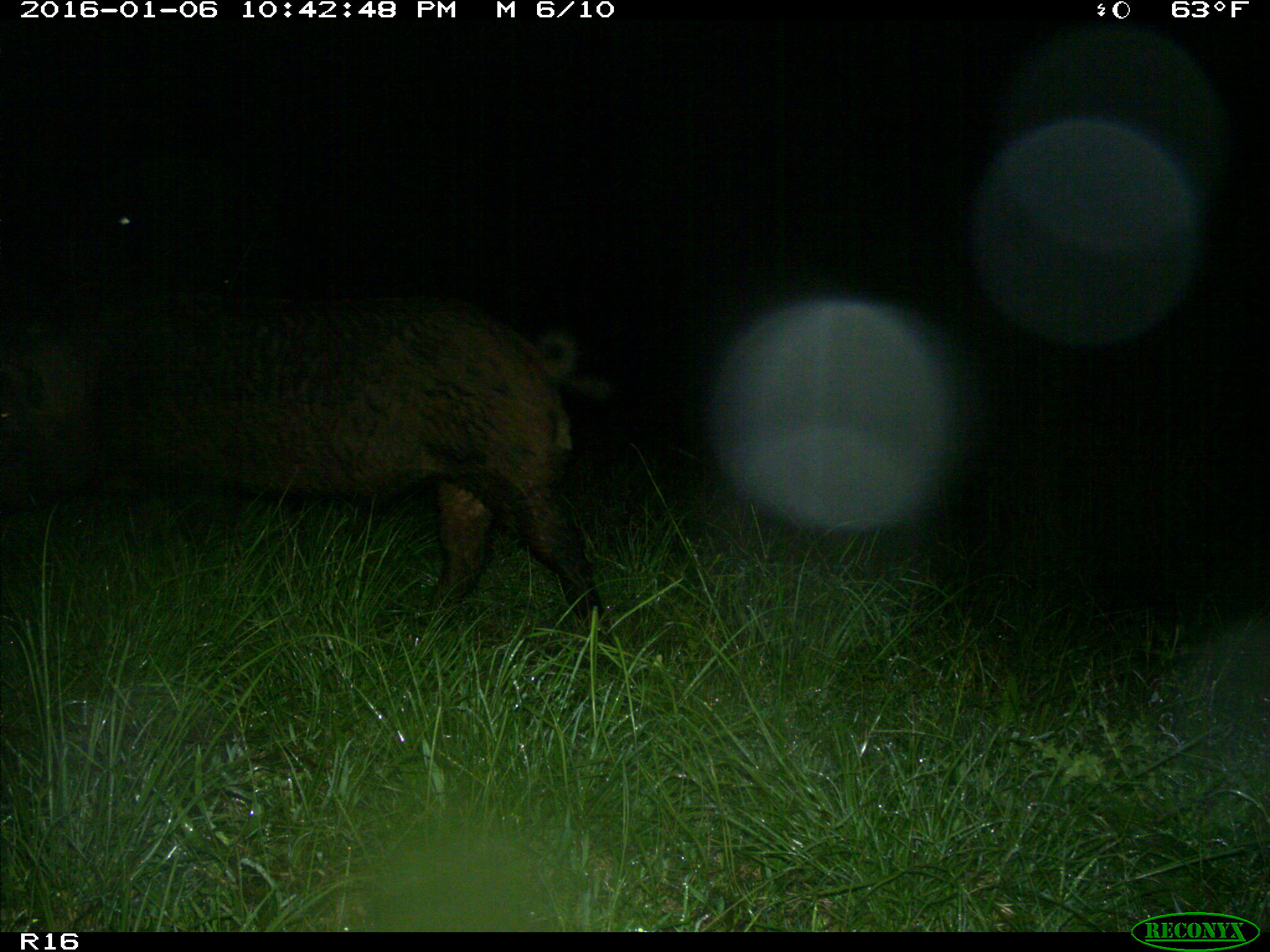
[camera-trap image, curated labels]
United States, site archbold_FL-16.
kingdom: Animalia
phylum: Chordata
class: Mammalia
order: Artiodactyla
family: Suidae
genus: Sus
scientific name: Sus scrofa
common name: wild boar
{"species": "Sus scrofa (wild boar)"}